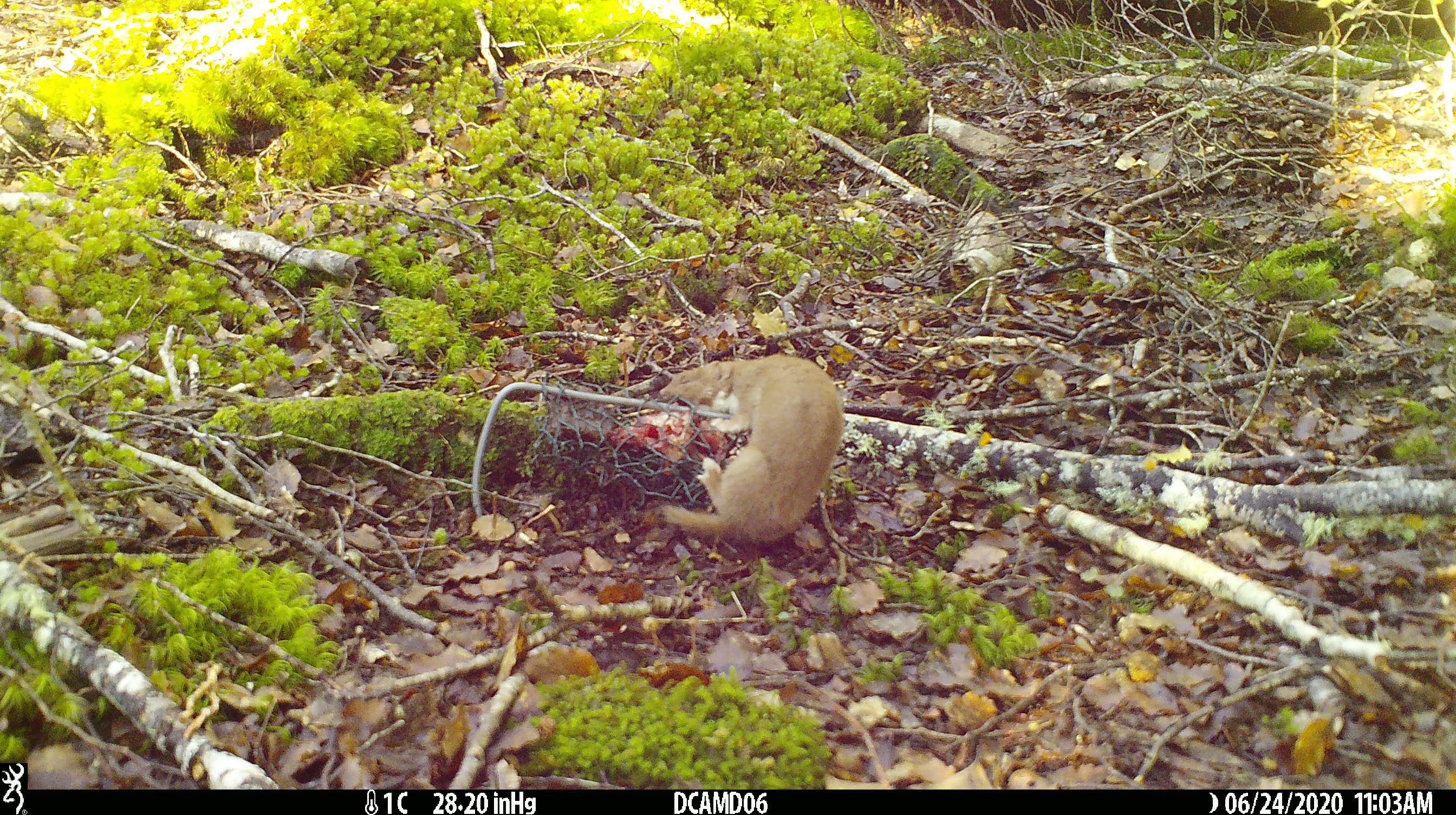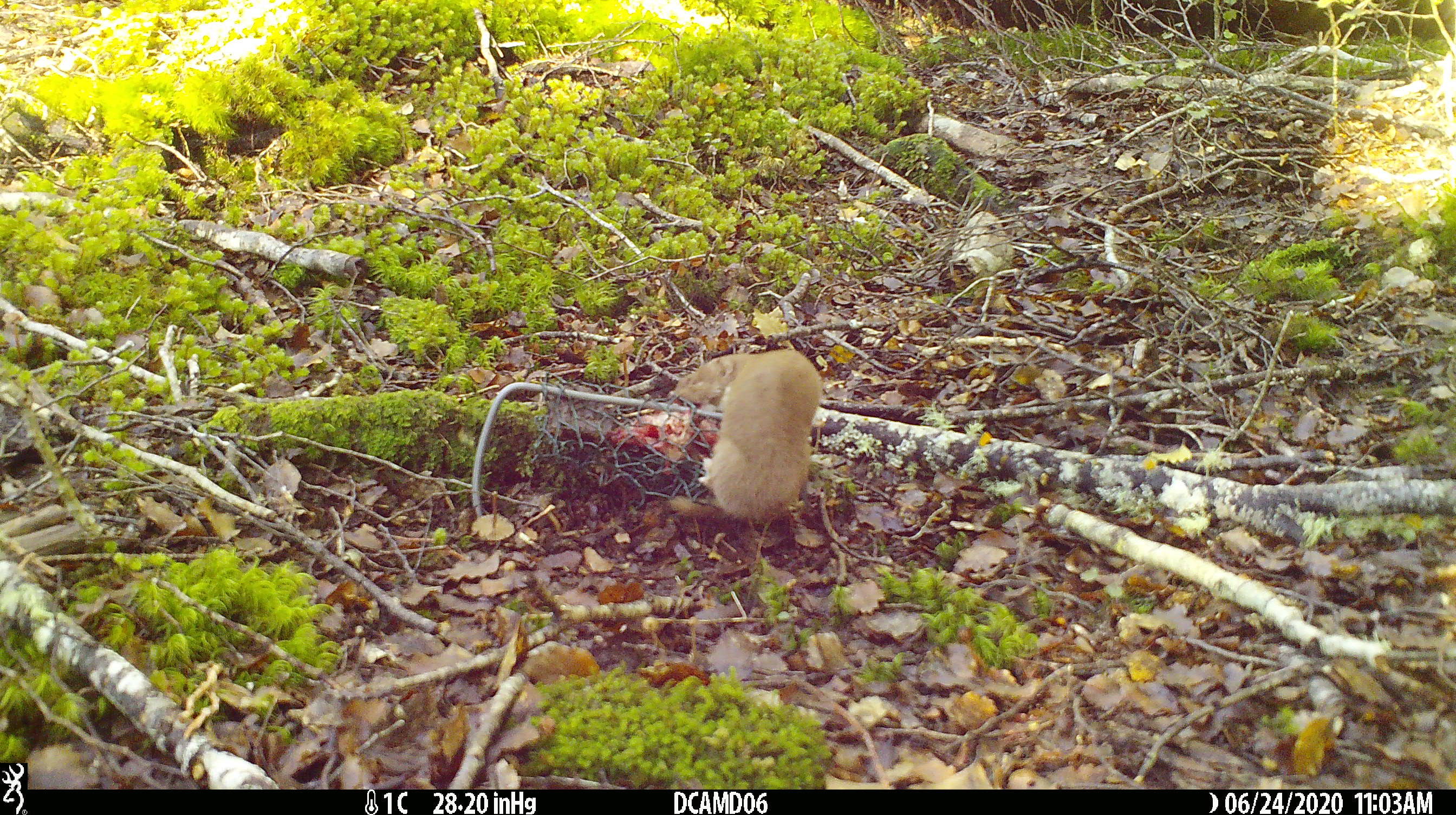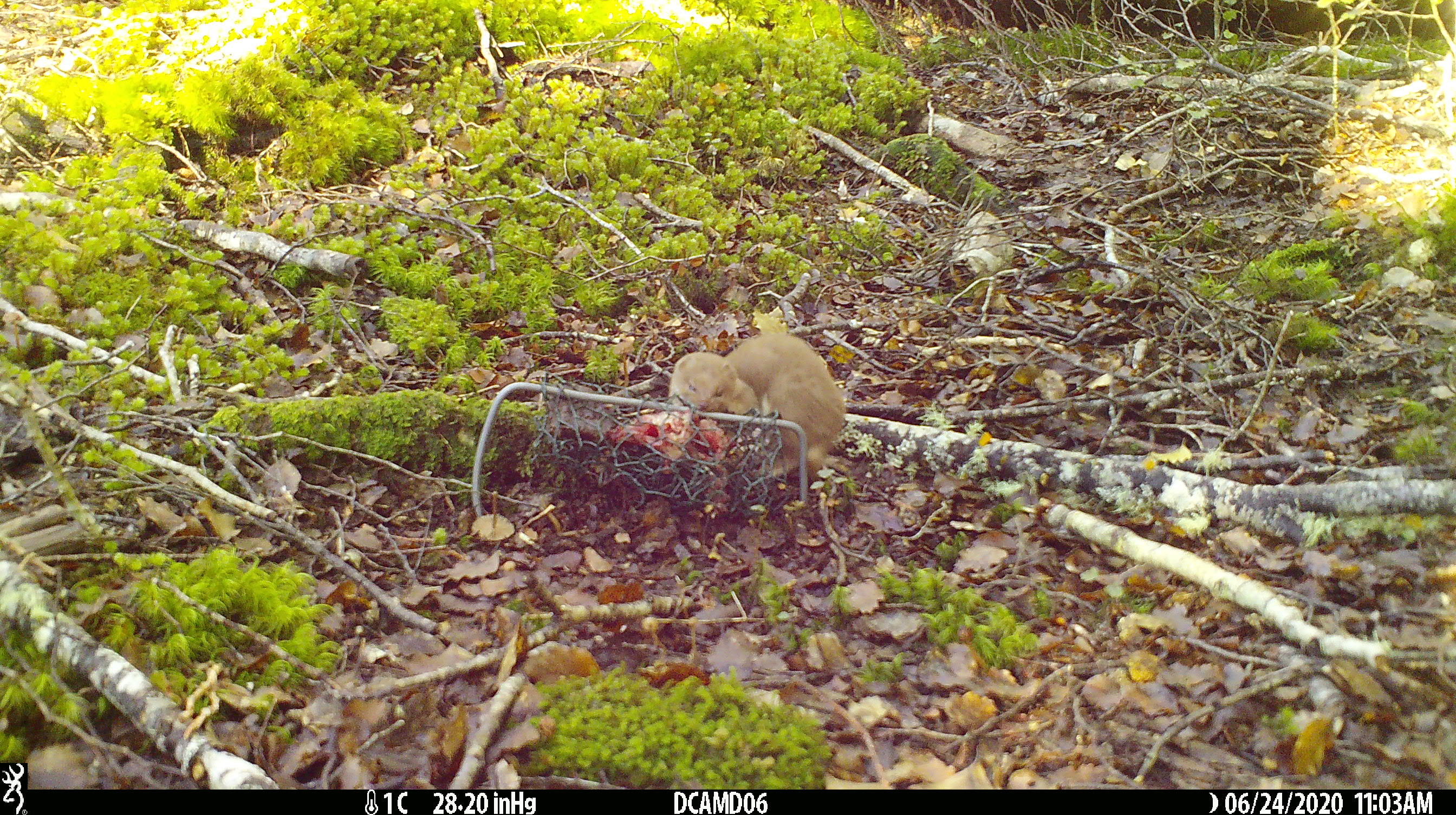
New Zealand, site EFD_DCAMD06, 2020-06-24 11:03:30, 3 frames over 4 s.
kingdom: Animalia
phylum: Chordata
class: Mammalia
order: Carnivora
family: Mustelidae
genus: Mustela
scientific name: Mustela nivalis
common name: least weasel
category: weasel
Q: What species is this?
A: Weasel (least weasel) (Mustela nivalis).